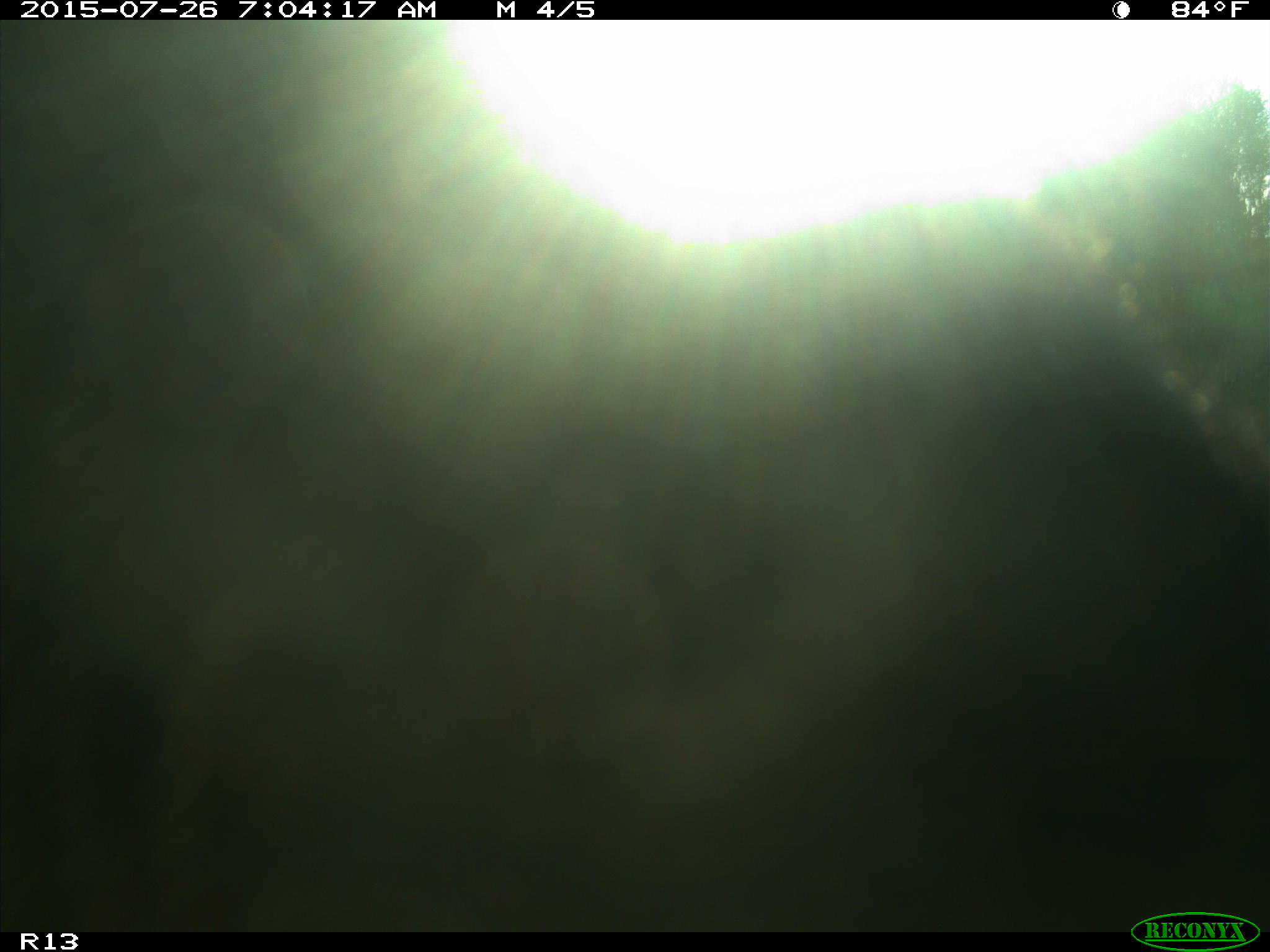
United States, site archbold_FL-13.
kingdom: Animalia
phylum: Chordata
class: Mammalia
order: Artiodactyla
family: Bovidae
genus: Bos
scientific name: Bos taurus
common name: domestic cow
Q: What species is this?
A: Bos taurus (domestic cow).